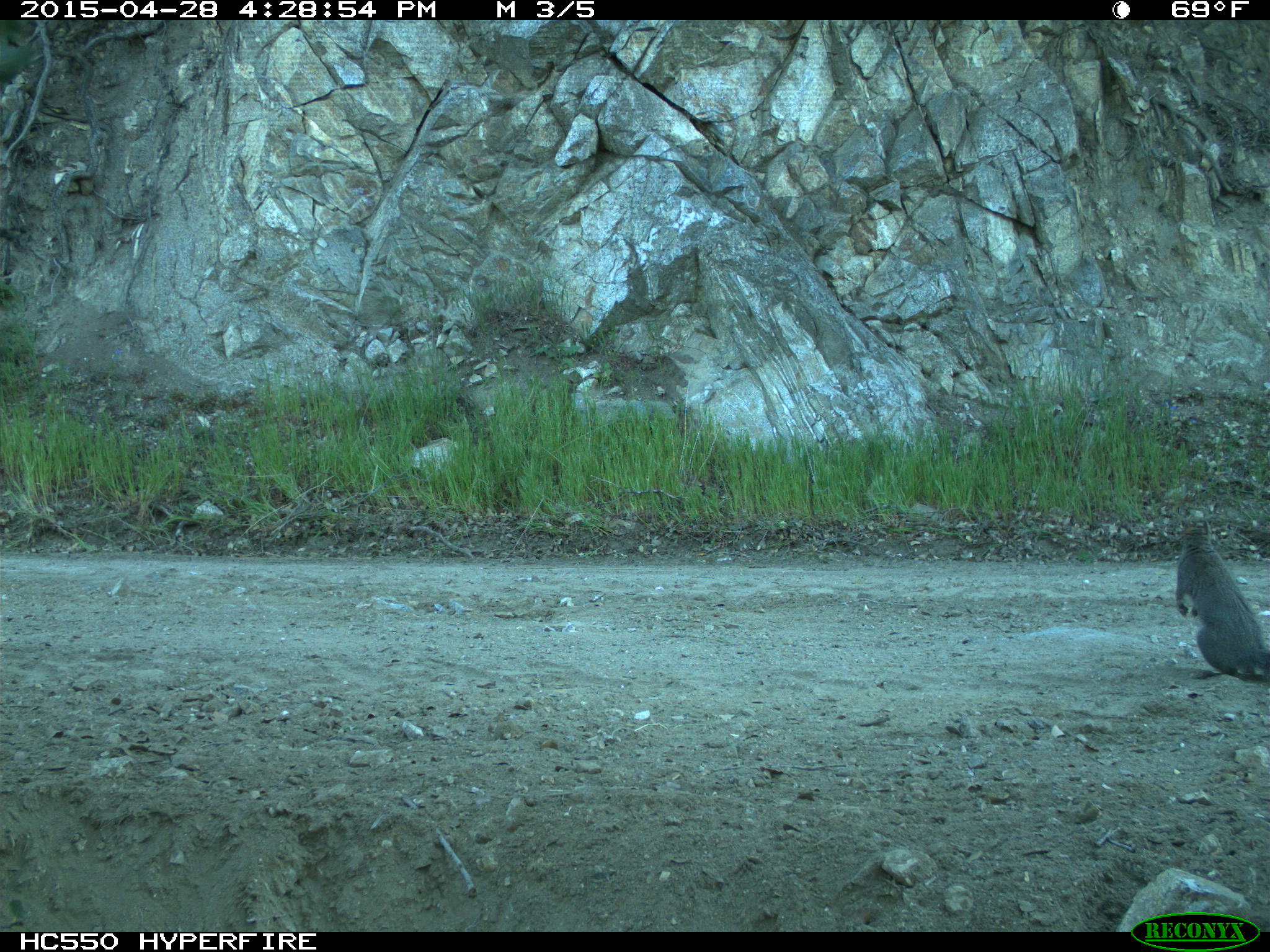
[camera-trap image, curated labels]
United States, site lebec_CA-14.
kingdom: Animalia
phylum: Chordata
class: Mammalia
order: Rodentia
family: Sciuridae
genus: Sciurus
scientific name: Sciurus carolinensis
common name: eastern gray squirrel